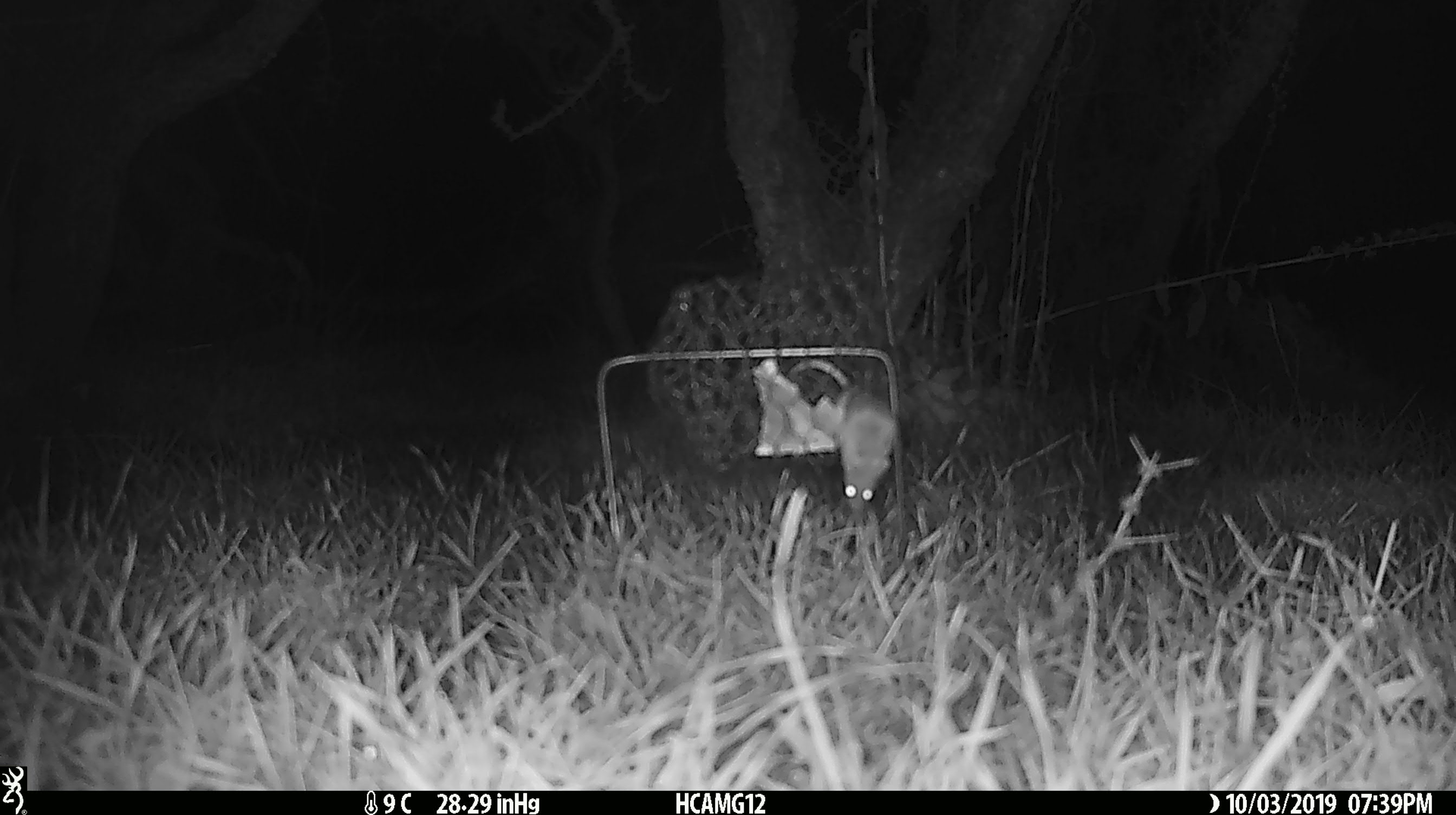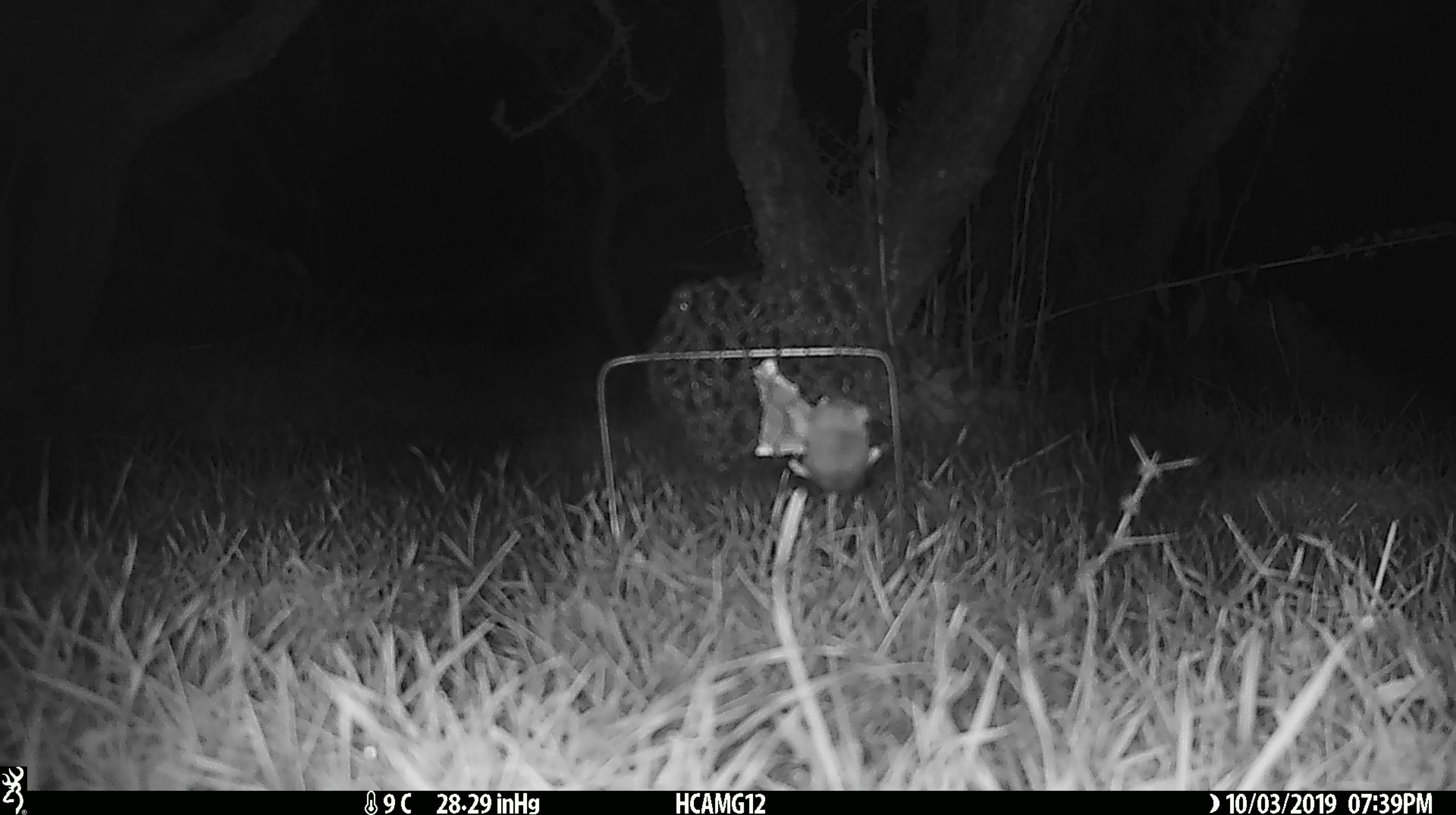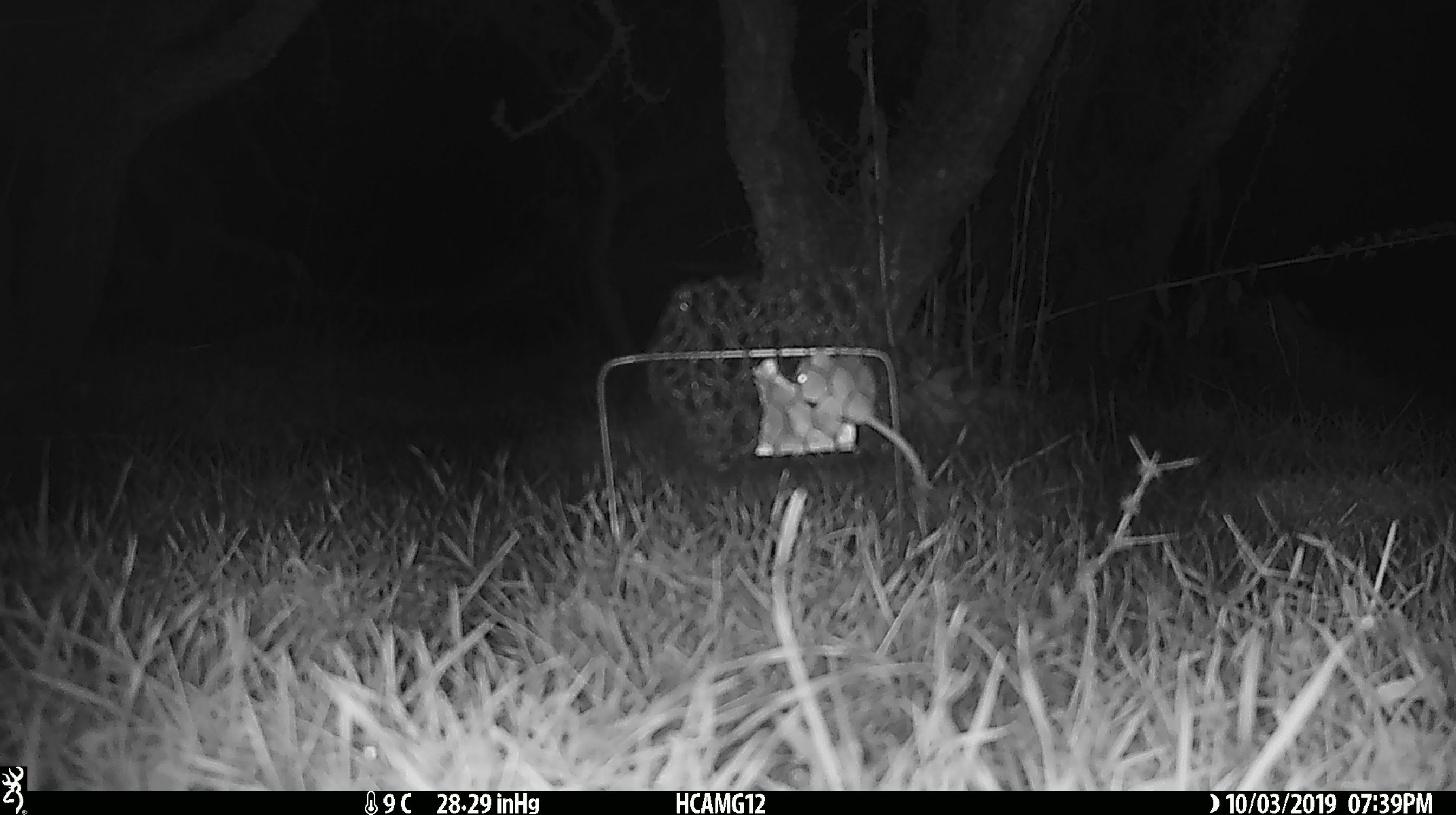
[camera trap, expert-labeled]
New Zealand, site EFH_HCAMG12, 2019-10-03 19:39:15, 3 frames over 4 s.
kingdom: Animalia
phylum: Chordata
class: Mammalia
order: Rodentia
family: Muridae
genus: Mus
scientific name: Mus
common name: mouse